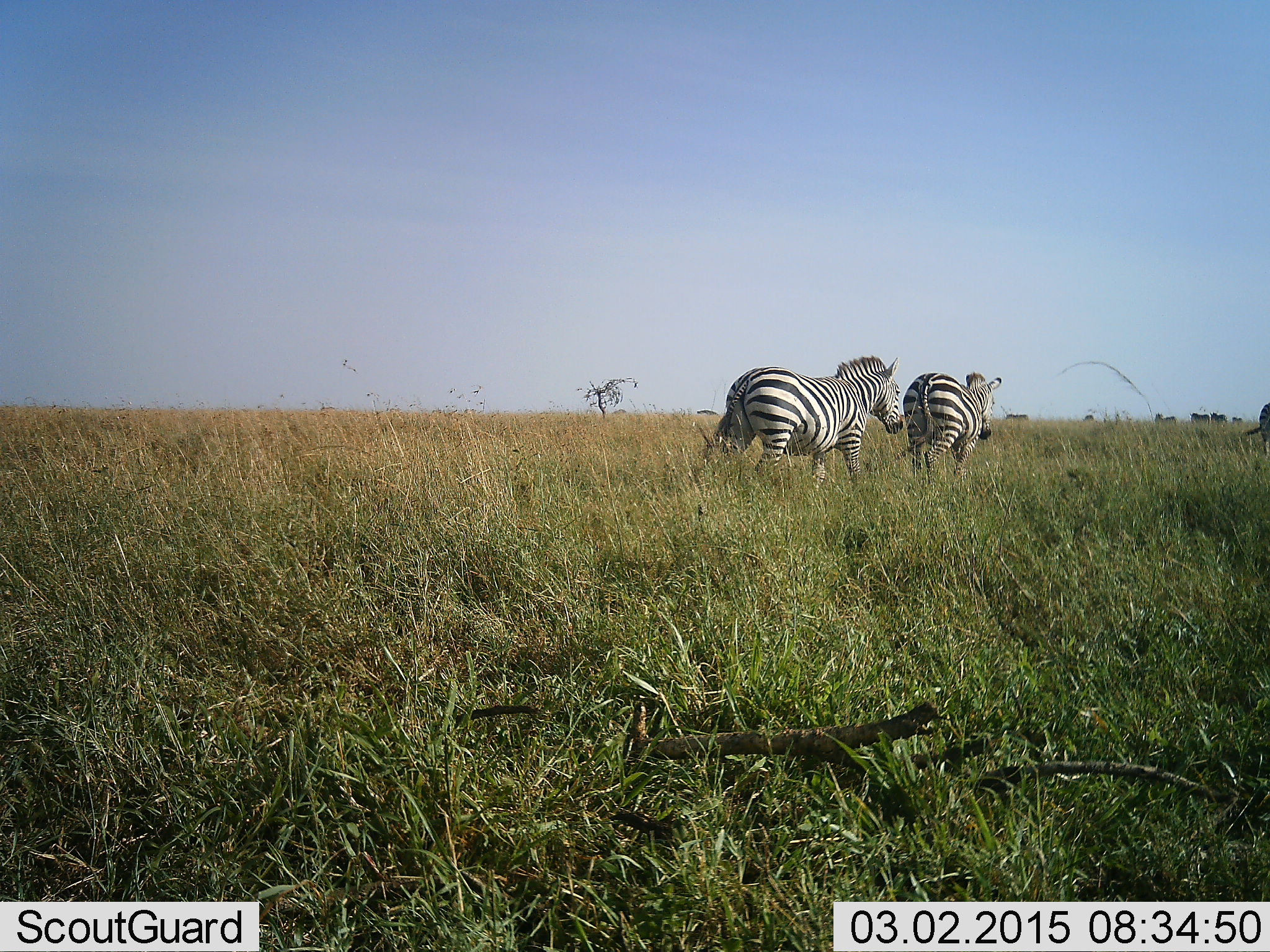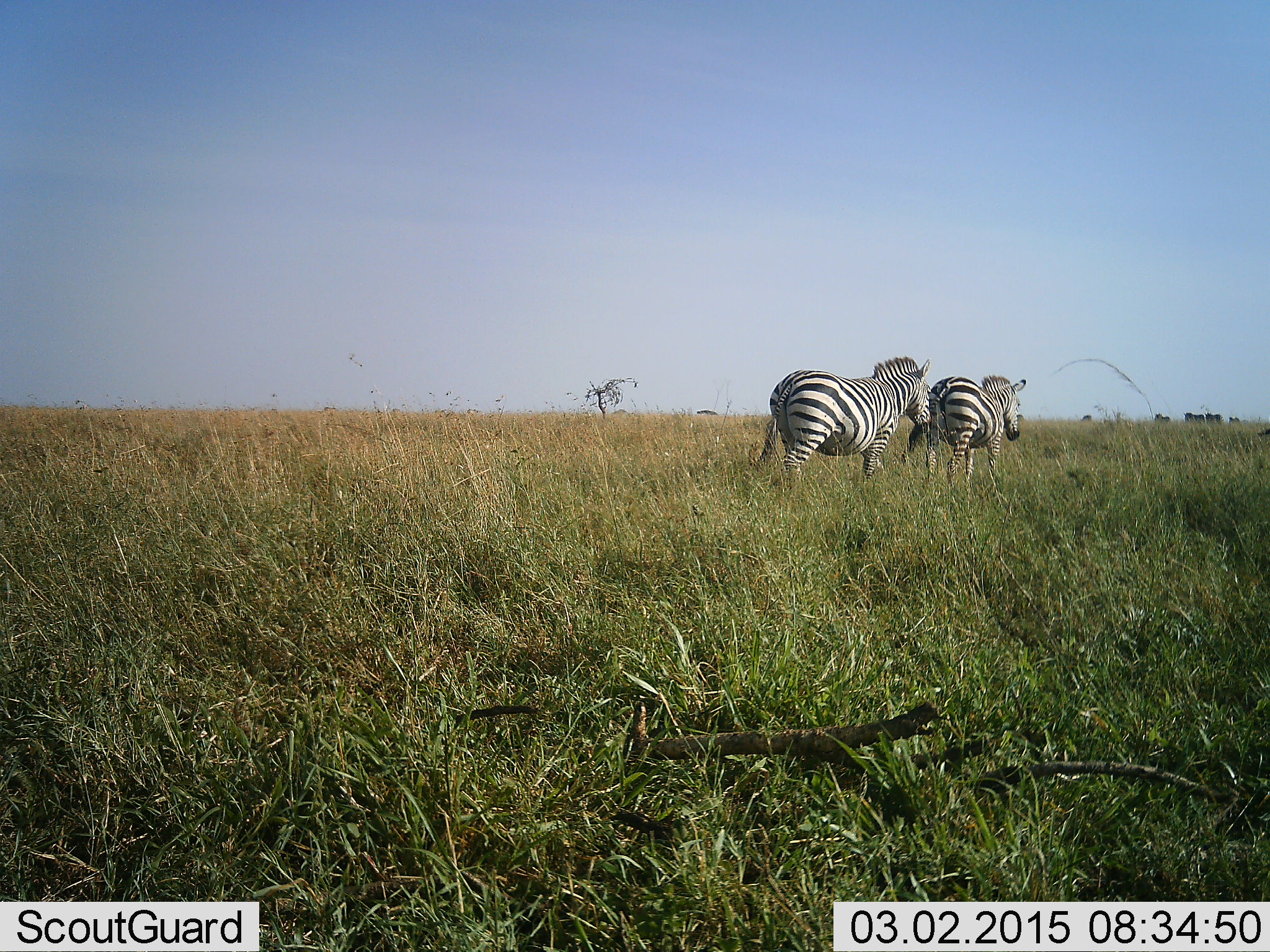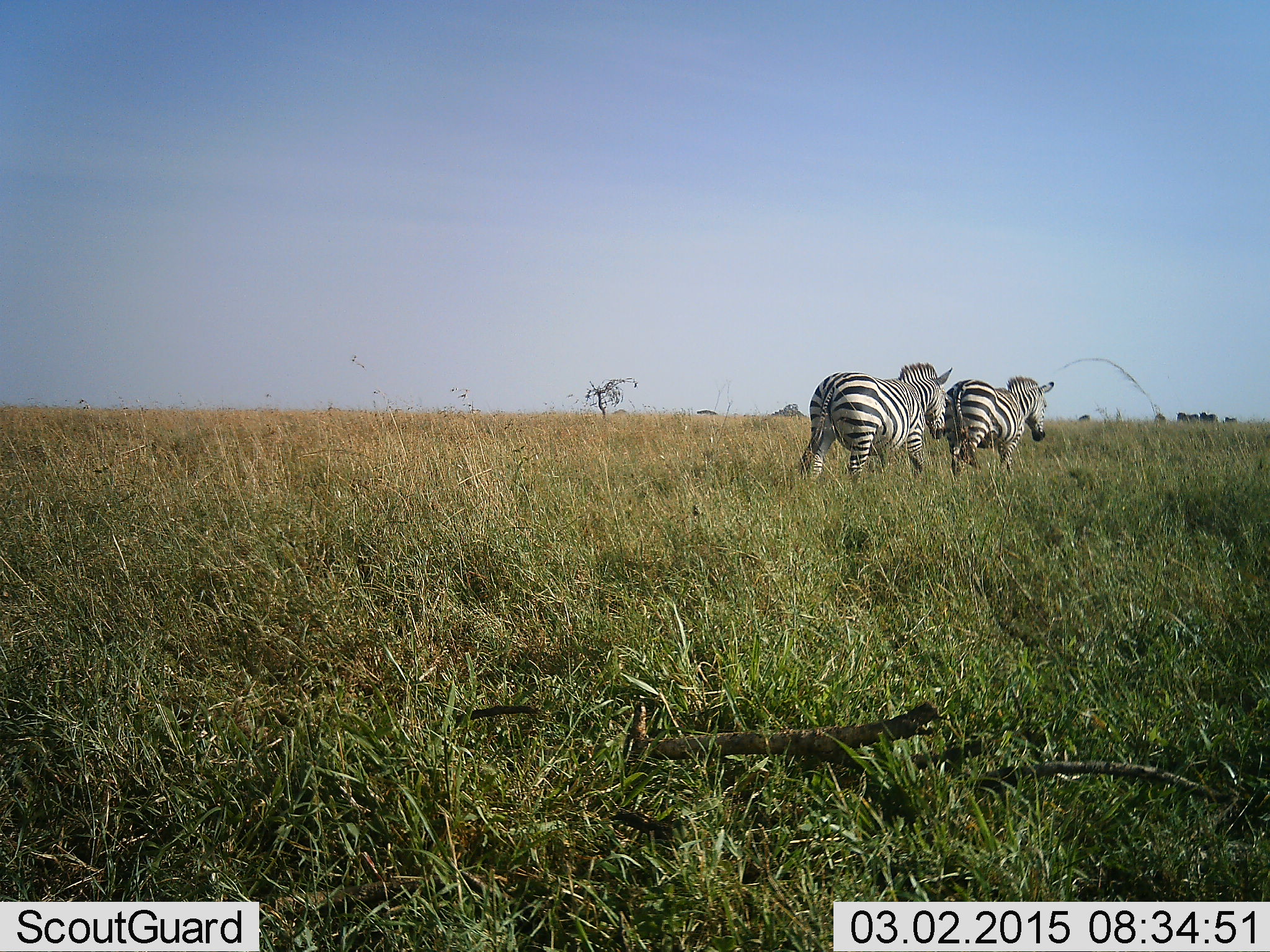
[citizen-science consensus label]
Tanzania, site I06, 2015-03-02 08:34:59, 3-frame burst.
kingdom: Animalia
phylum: Chordata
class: Mammalia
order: Perissodactyla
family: Equidae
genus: Equus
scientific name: Equus quagga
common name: plains zebra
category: zebra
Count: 2.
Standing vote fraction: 17%.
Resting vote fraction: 0%.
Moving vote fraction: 100%.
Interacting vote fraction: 0%.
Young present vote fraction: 8%.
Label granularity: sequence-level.